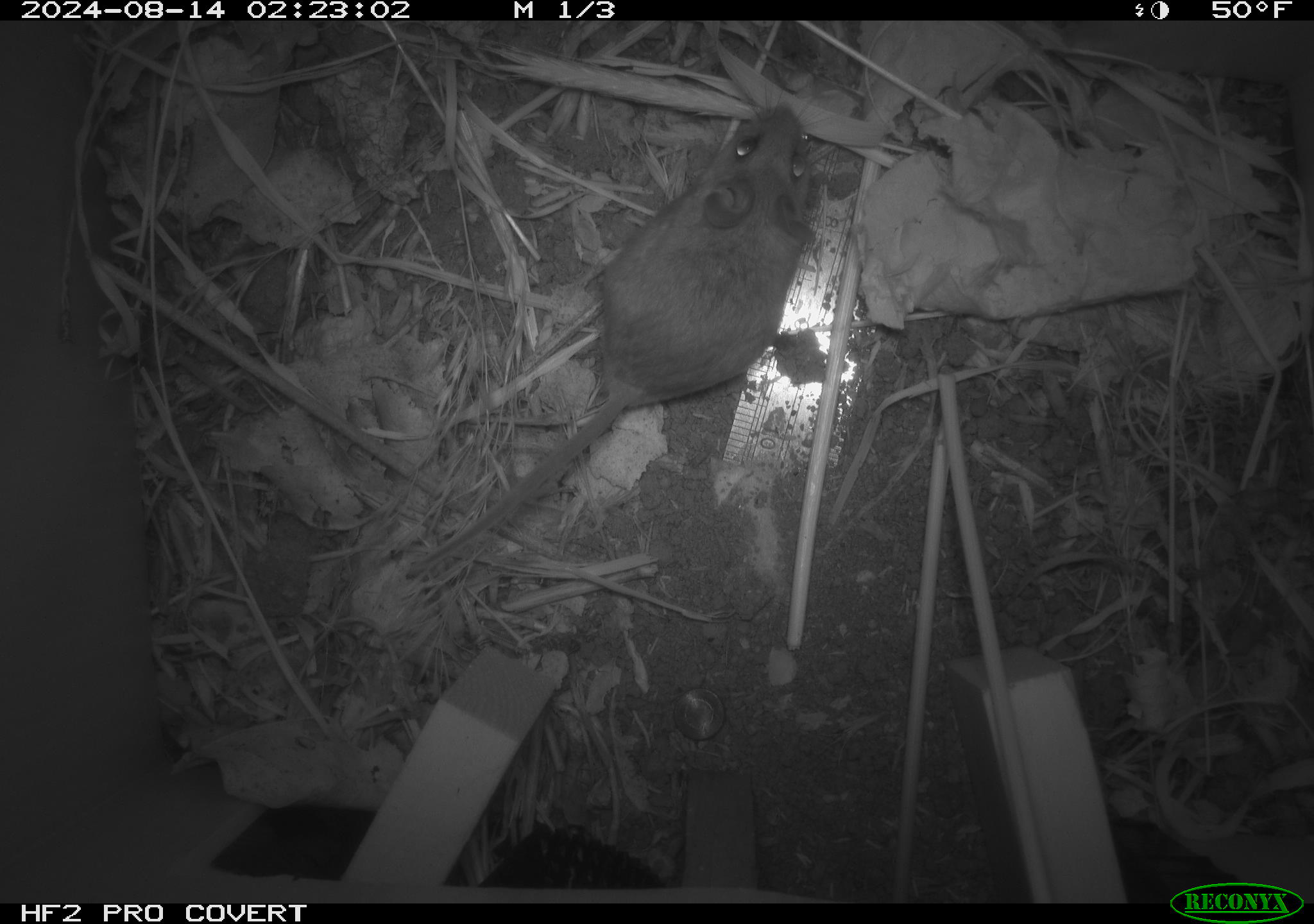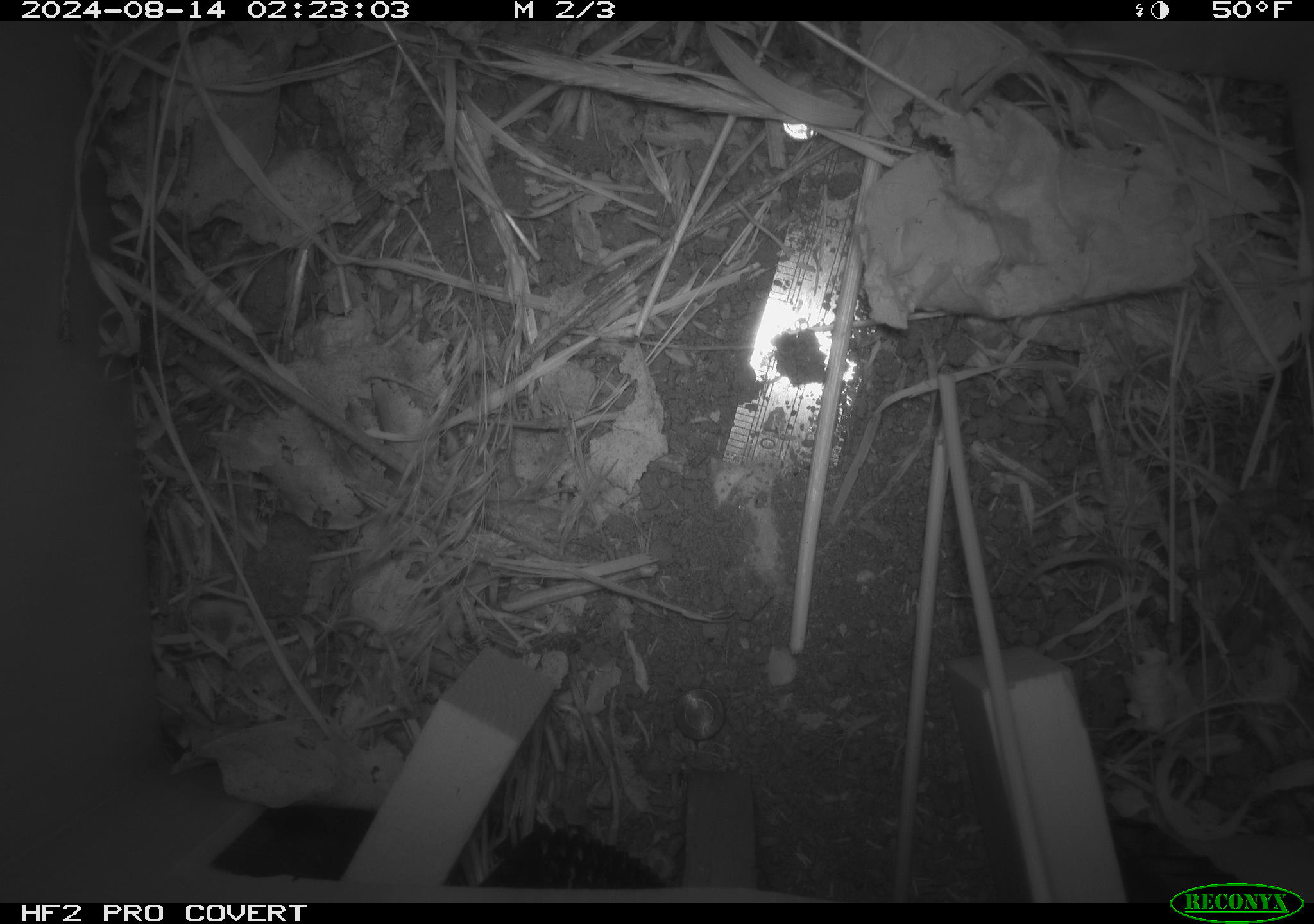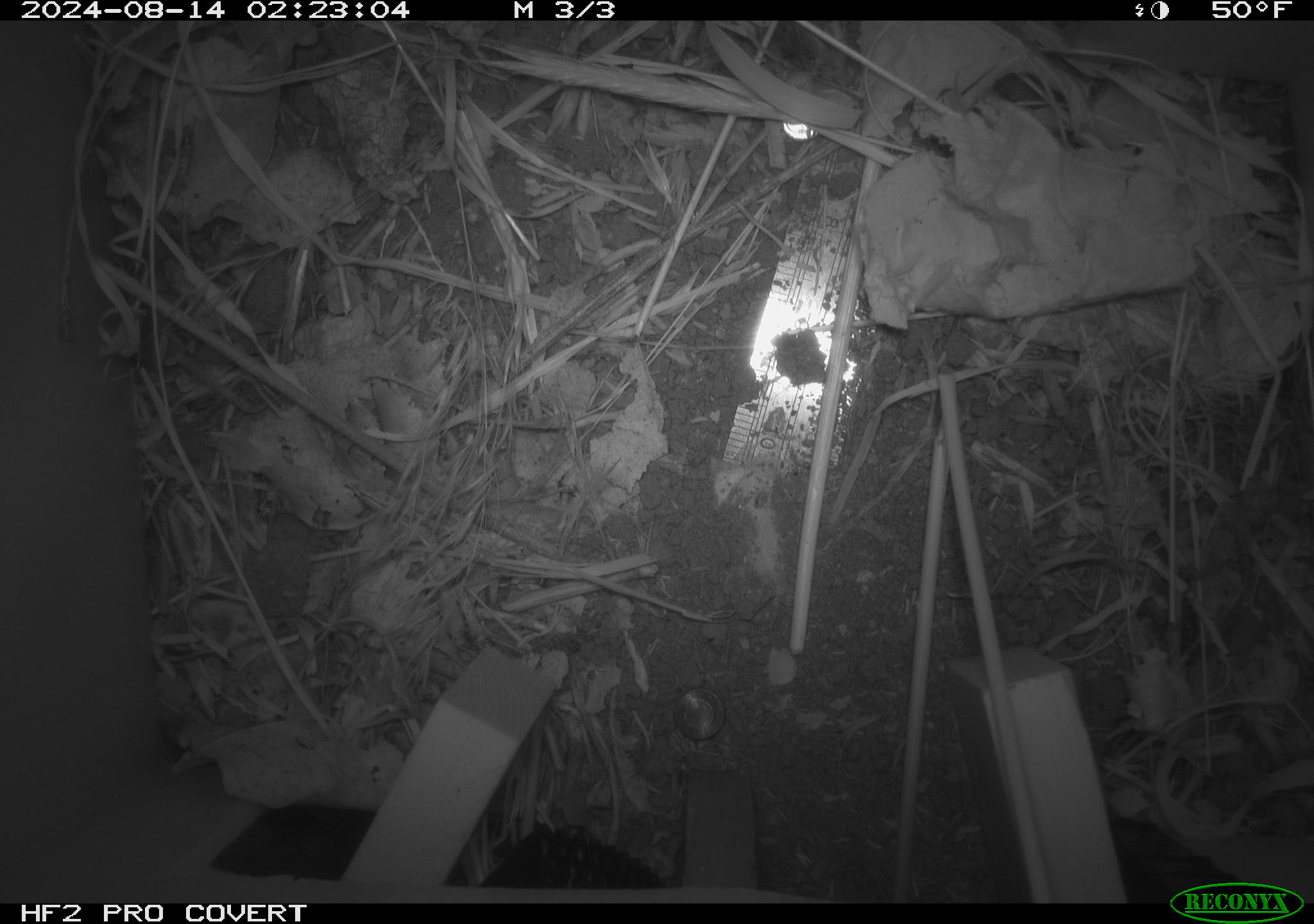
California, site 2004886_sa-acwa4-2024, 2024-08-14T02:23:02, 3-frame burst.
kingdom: Animalia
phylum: Chordata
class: Mammalia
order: Rodentia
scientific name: Rodentia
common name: mouse species